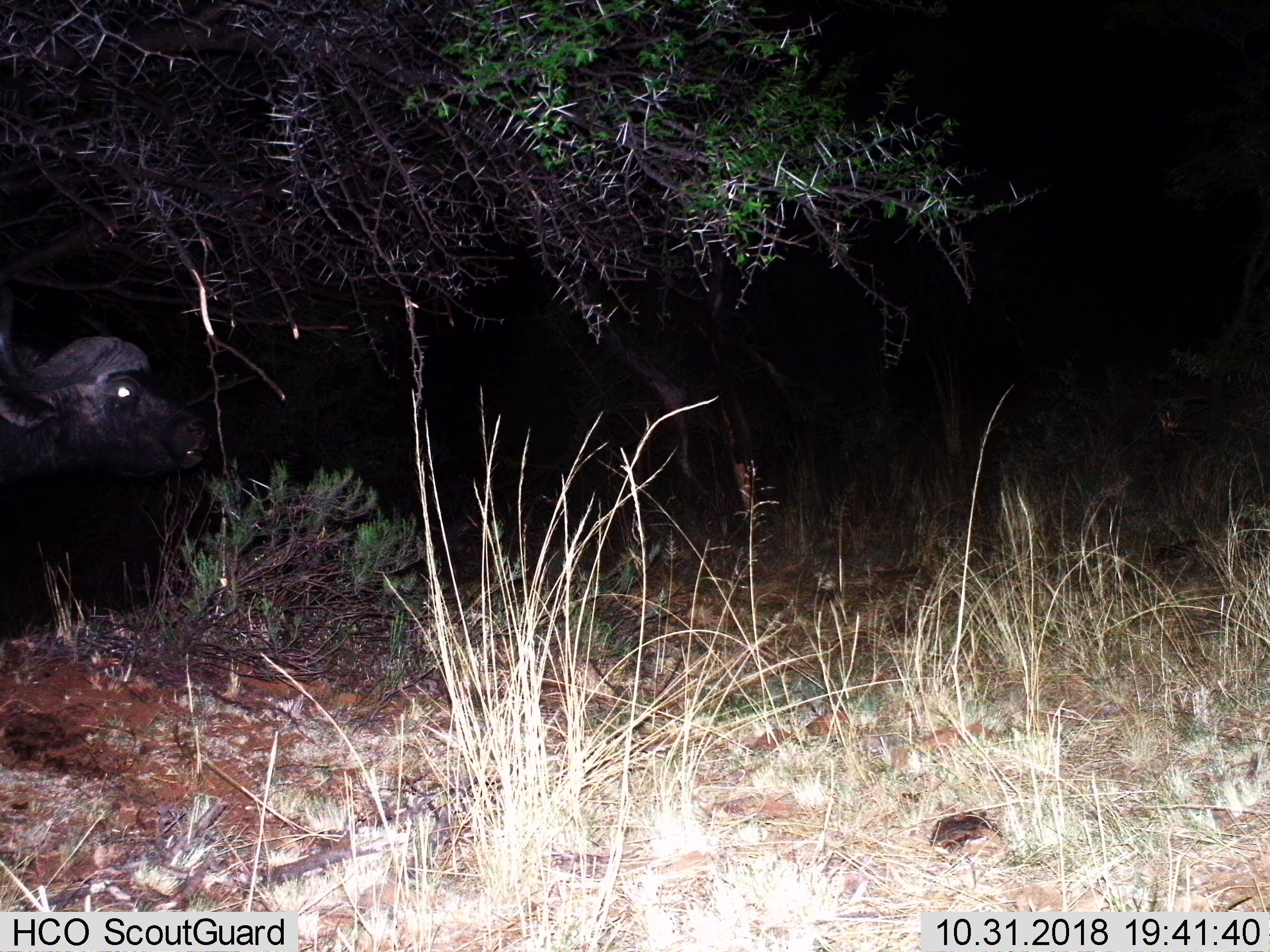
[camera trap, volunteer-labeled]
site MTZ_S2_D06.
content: unidentified animal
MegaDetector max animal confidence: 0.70